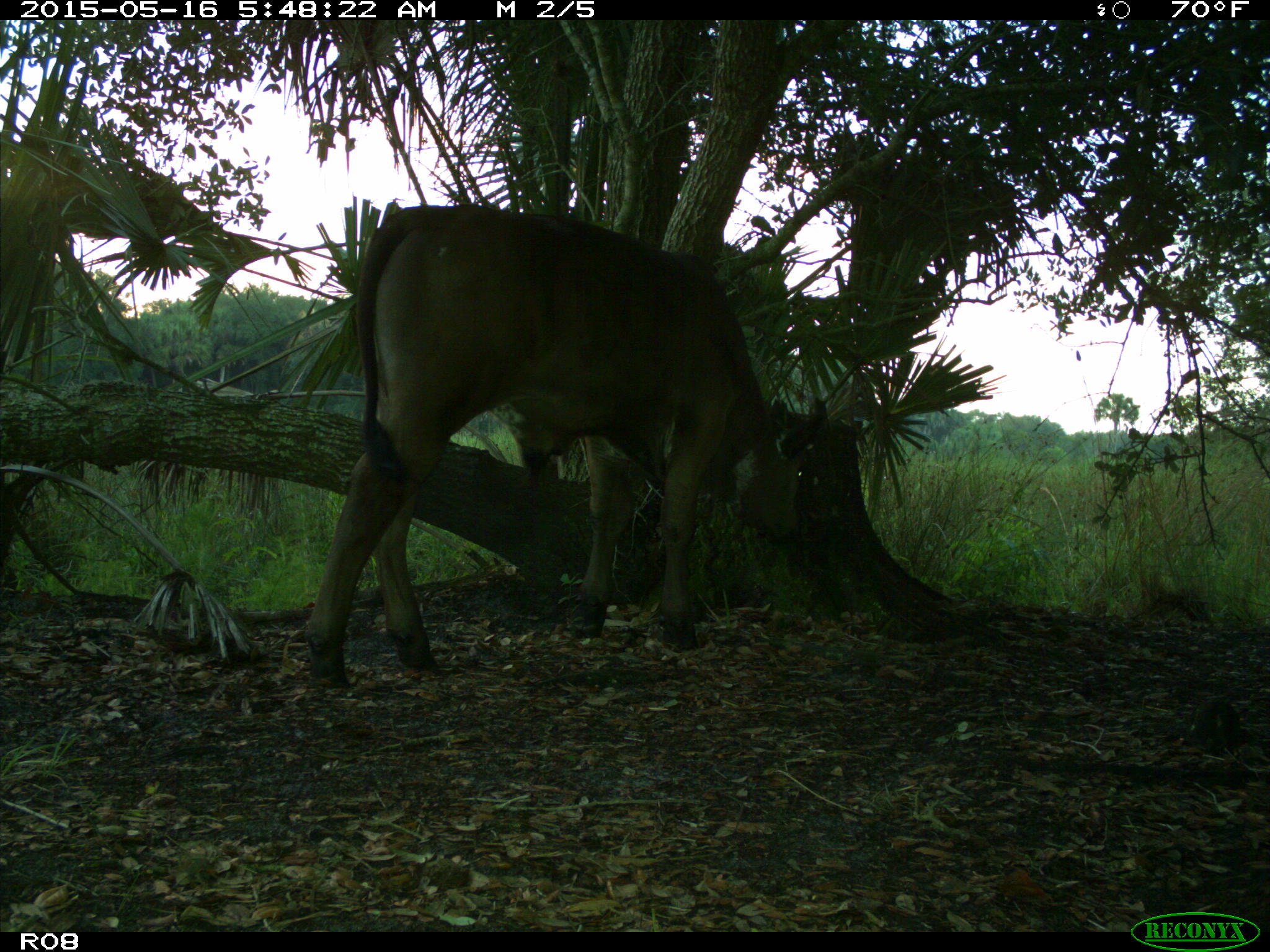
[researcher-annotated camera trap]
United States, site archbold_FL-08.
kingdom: Animalia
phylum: Chordata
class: Mammalia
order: Artiodactyla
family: Bovidae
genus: Bos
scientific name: Bos taurus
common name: domestic cow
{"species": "Bos taurus (domestic cow)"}